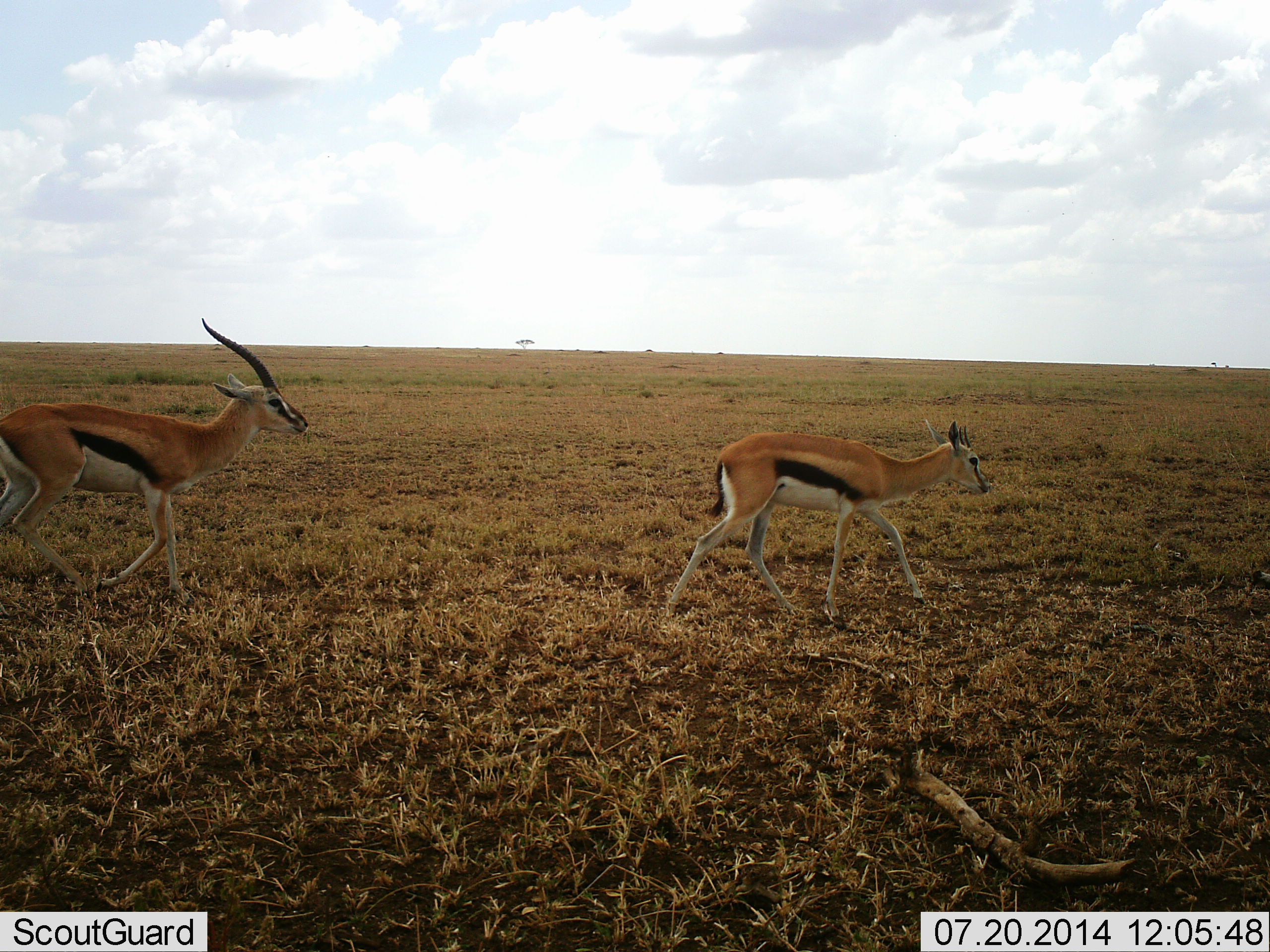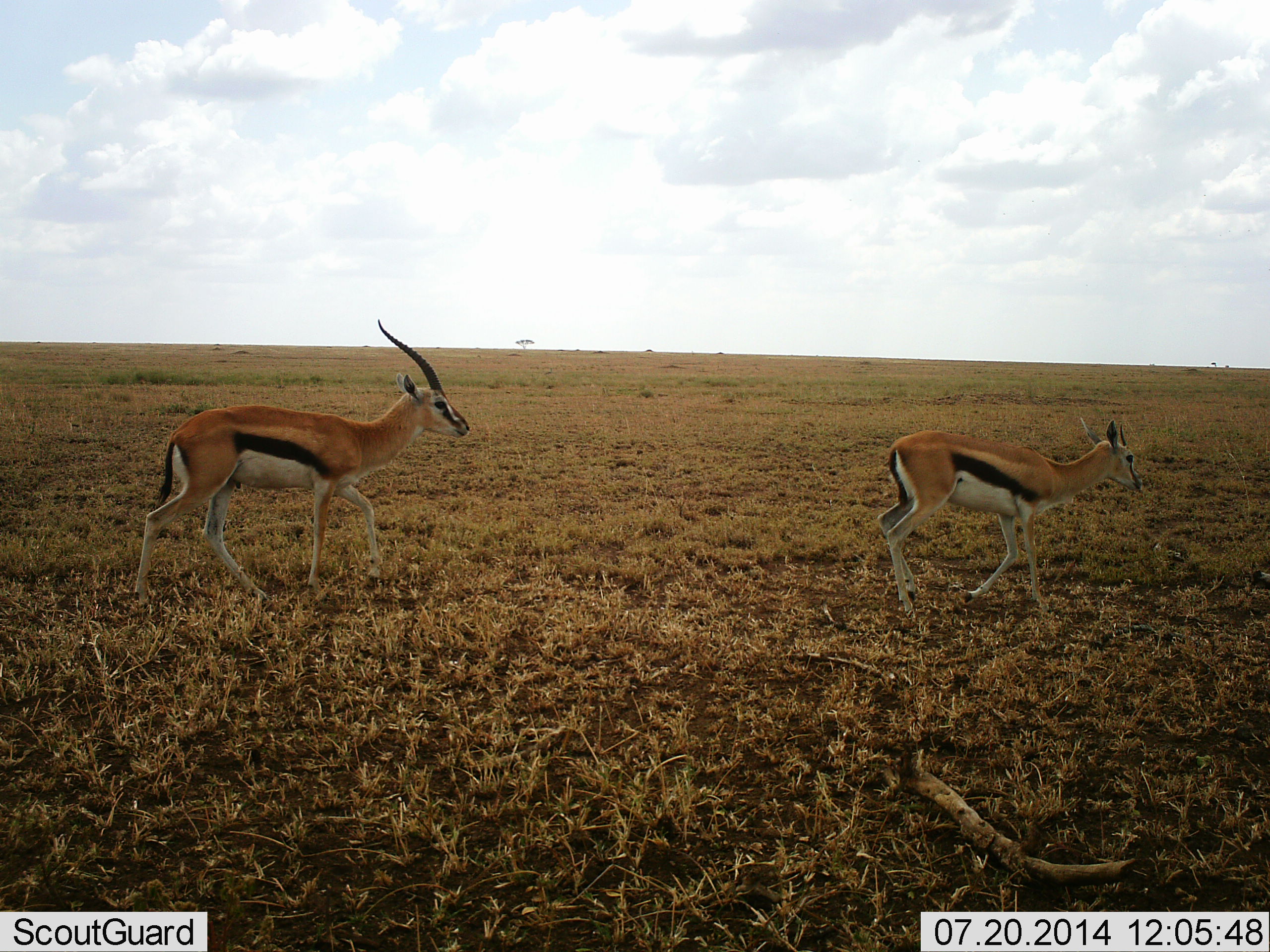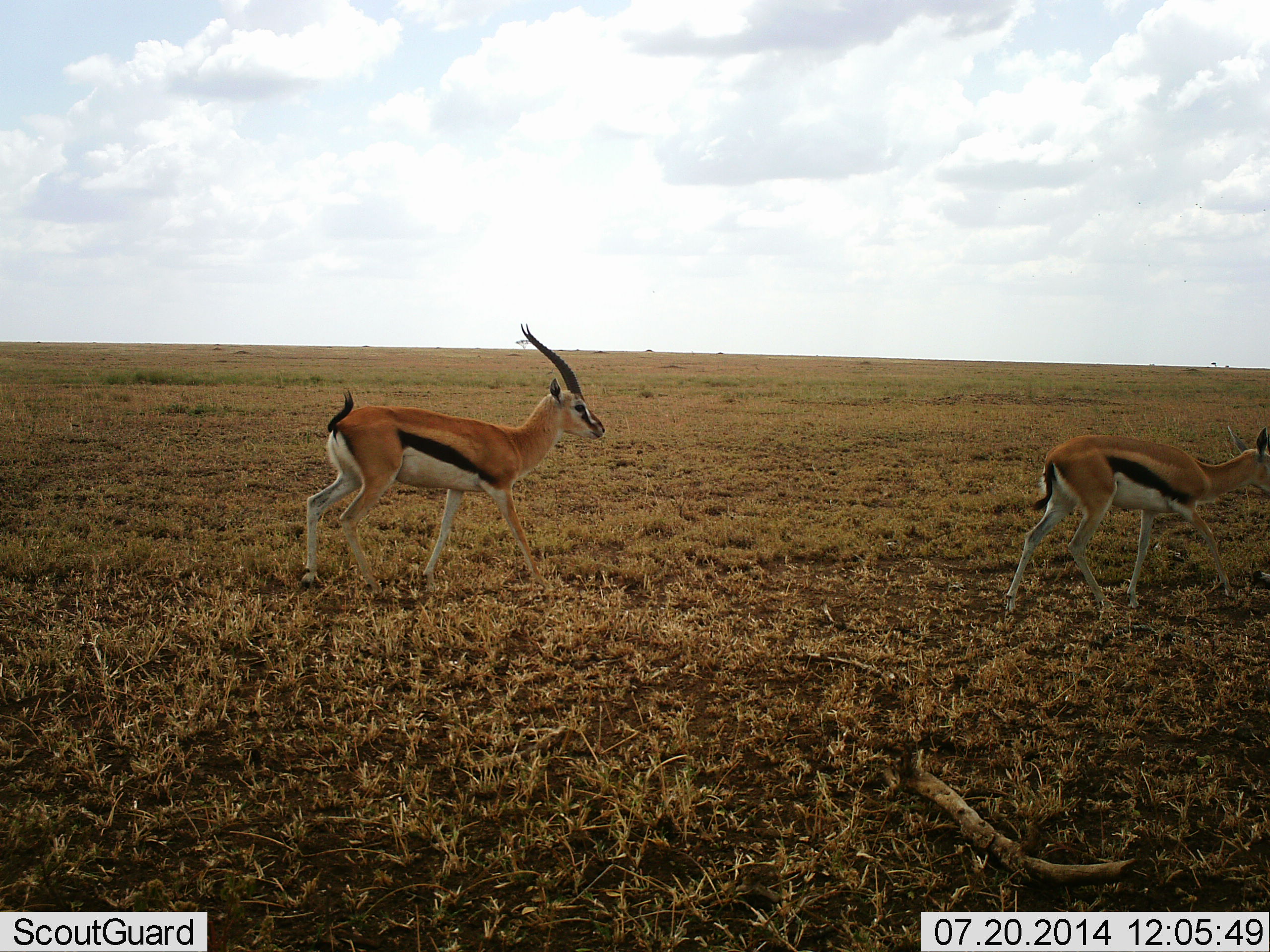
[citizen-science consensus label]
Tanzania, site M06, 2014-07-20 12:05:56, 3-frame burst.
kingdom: Animalia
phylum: Chordata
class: Mammalia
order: Artiodactyla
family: Bovidae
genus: Eudorcas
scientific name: Eudorcas thomsonii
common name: thomson's gazelle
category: gazellethomsons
Gazellethomsons (thomson's gazelle) (Eudorcas thomsonii), count 2. Behavior (volunteer vote fractions): standing 10%, resting 0%, moving 100%, interacting 0%. Young present (vote fraction): 0%. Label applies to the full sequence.